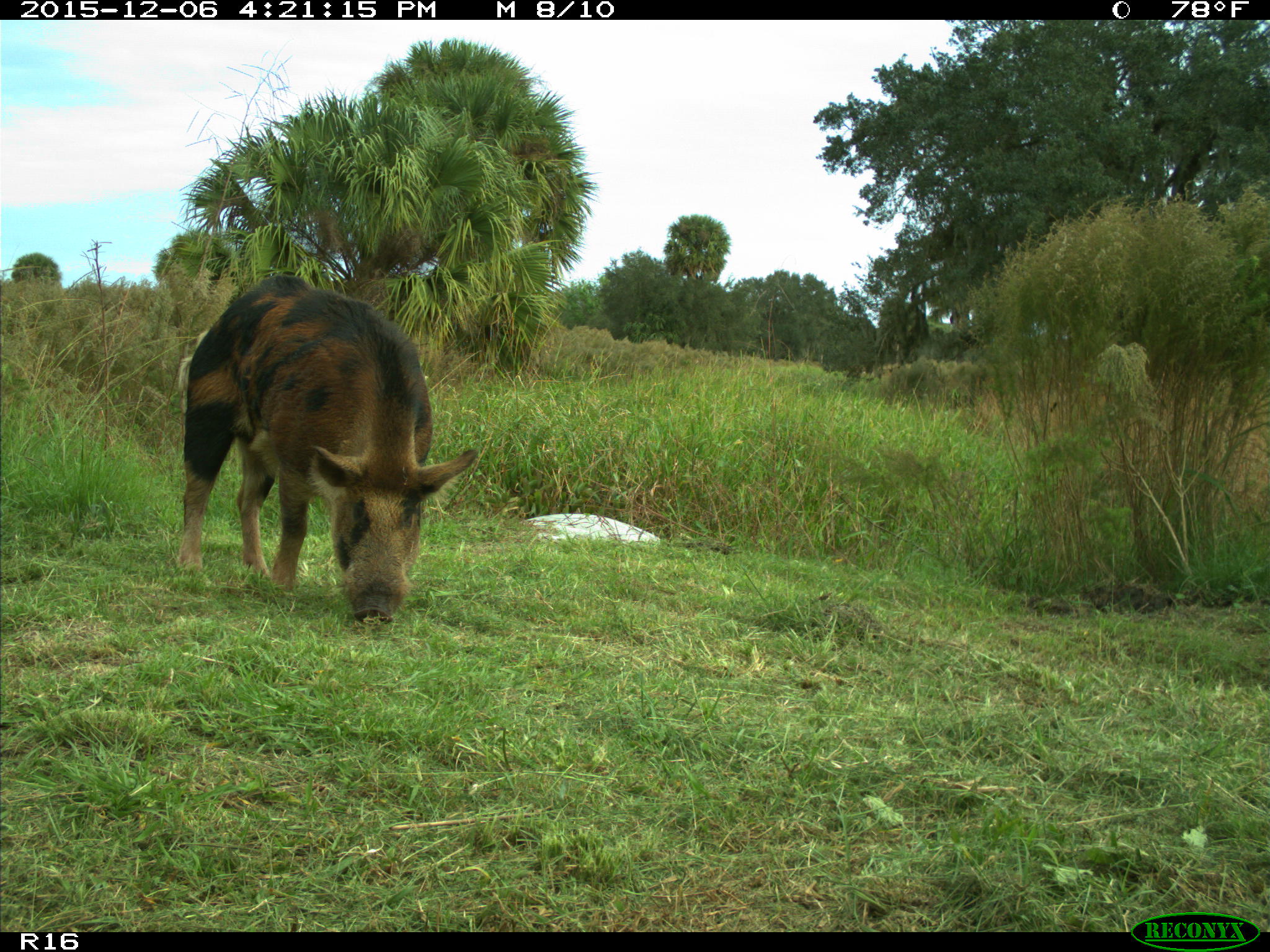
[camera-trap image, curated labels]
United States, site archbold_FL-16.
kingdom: Animalia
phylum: Chordata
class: Mammalia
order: Artiodactyla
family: Suidae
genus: Sus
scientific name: Sus scrofa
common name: wild boar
Sus scrofa (wild boar).